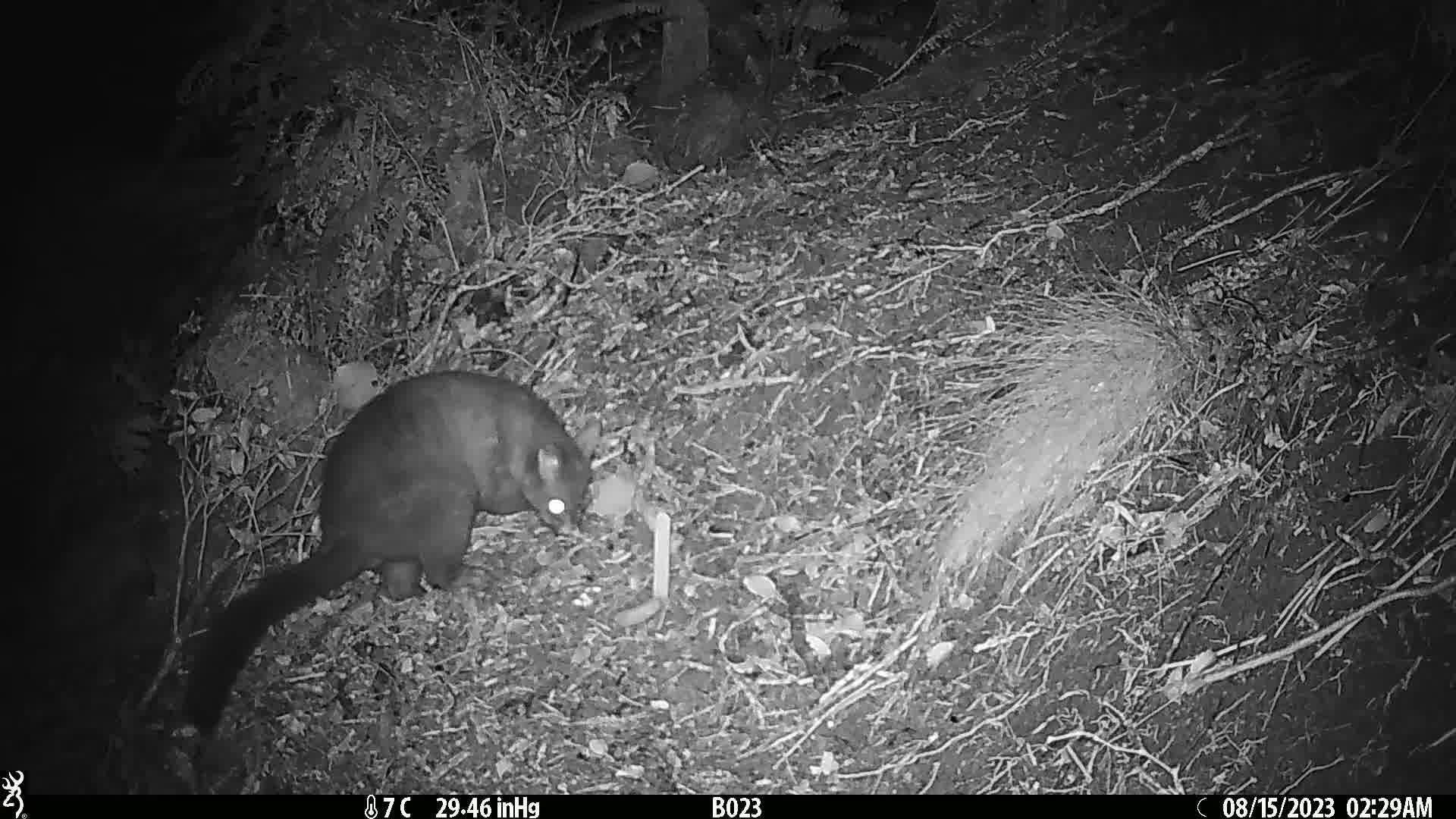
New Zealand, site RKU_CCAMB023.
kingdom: Animalia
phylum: Chordata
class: Mammalia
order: Diprotodontia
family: Phalangeridae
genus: Trichosurus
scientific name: Trichosurus vulpecula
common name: common brushtail possum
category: possum